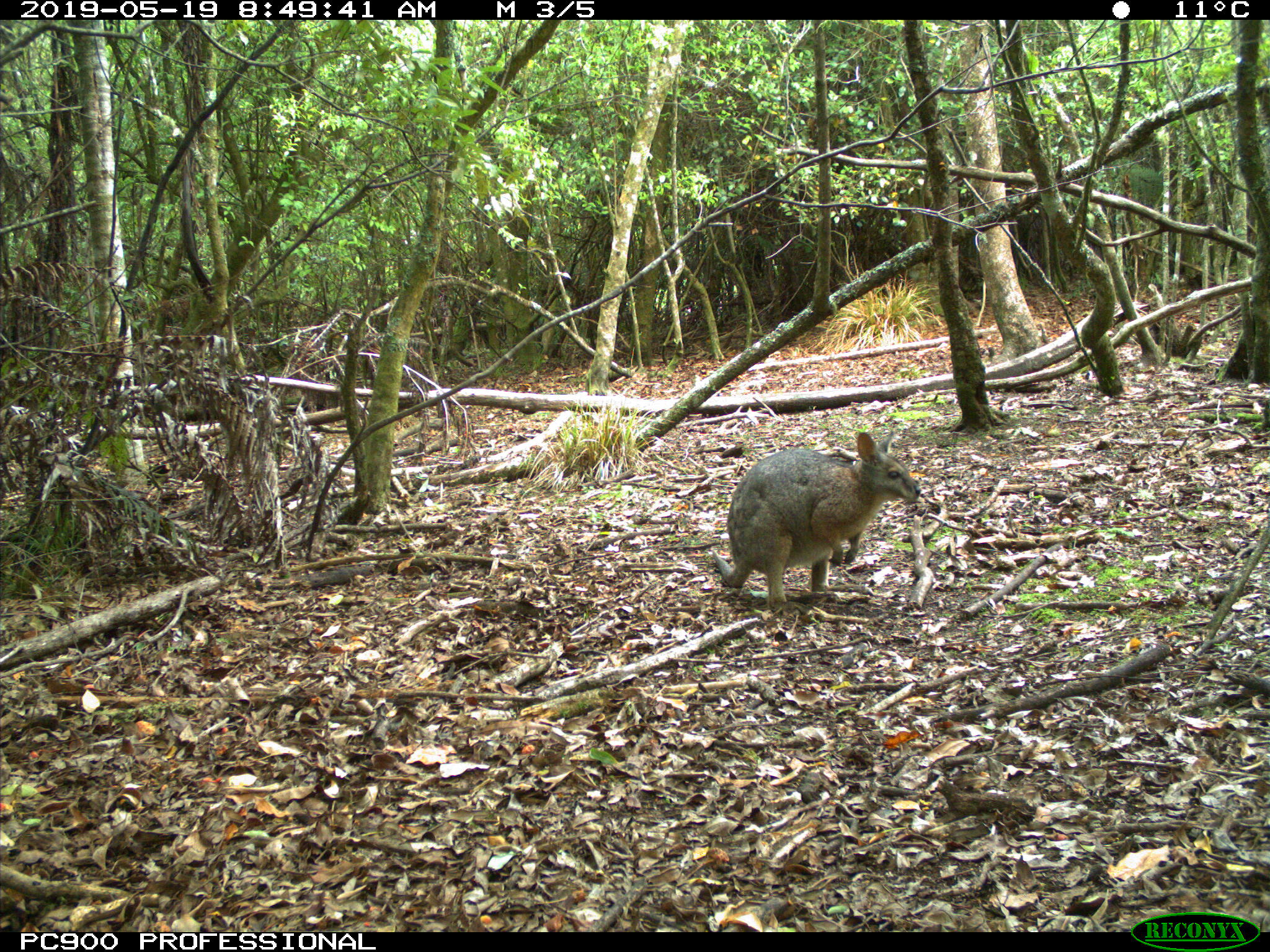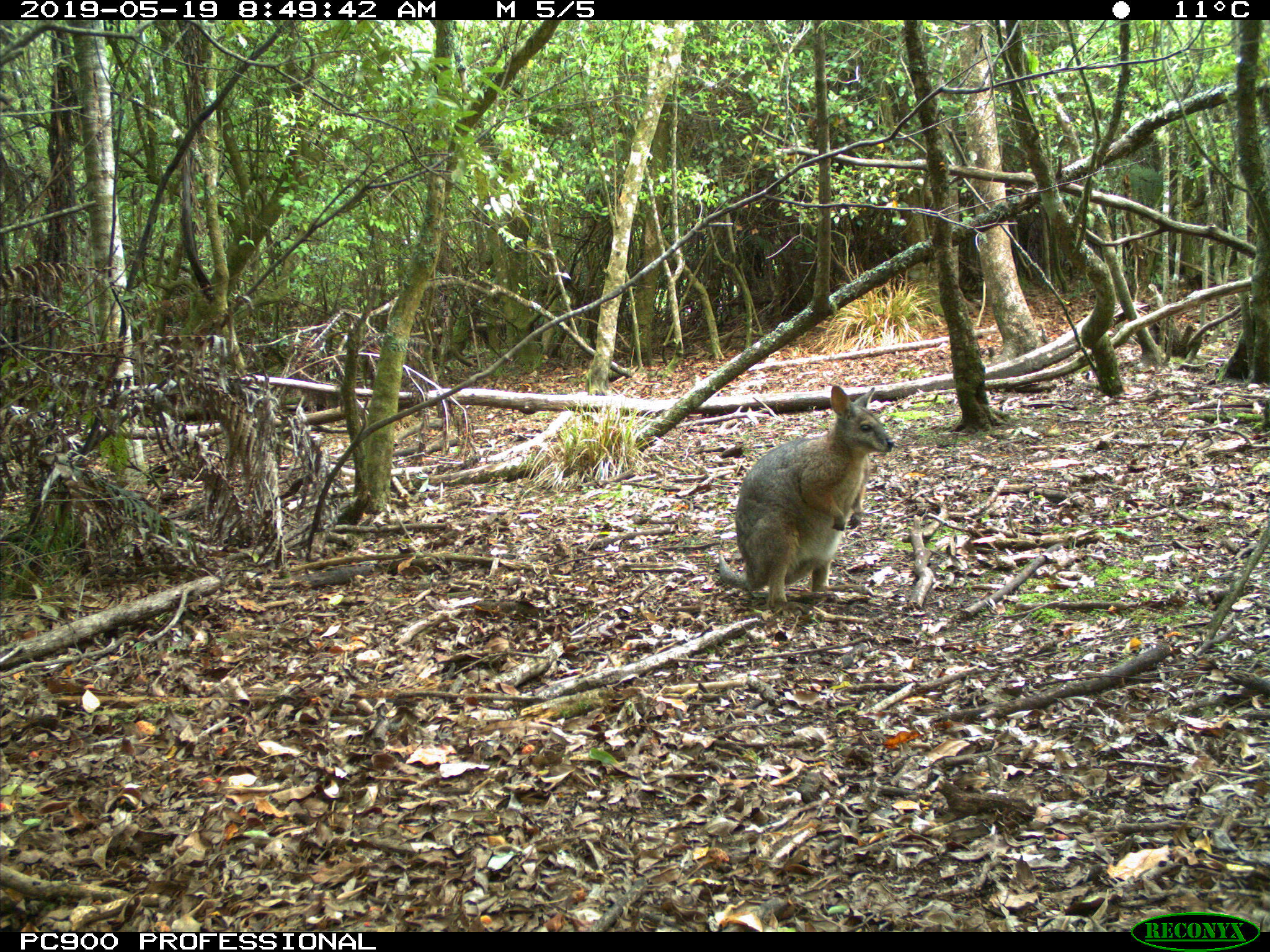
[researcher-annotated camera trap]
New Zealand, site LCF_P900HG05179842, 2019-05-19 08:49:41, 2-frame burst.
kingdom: Animalia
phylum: Chordata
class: Mammalia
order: Diprotodontia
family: Macropodidae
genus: Notamacropus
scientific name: Notamacropus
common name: wallaby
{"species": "wallaby (Notamacropus)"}